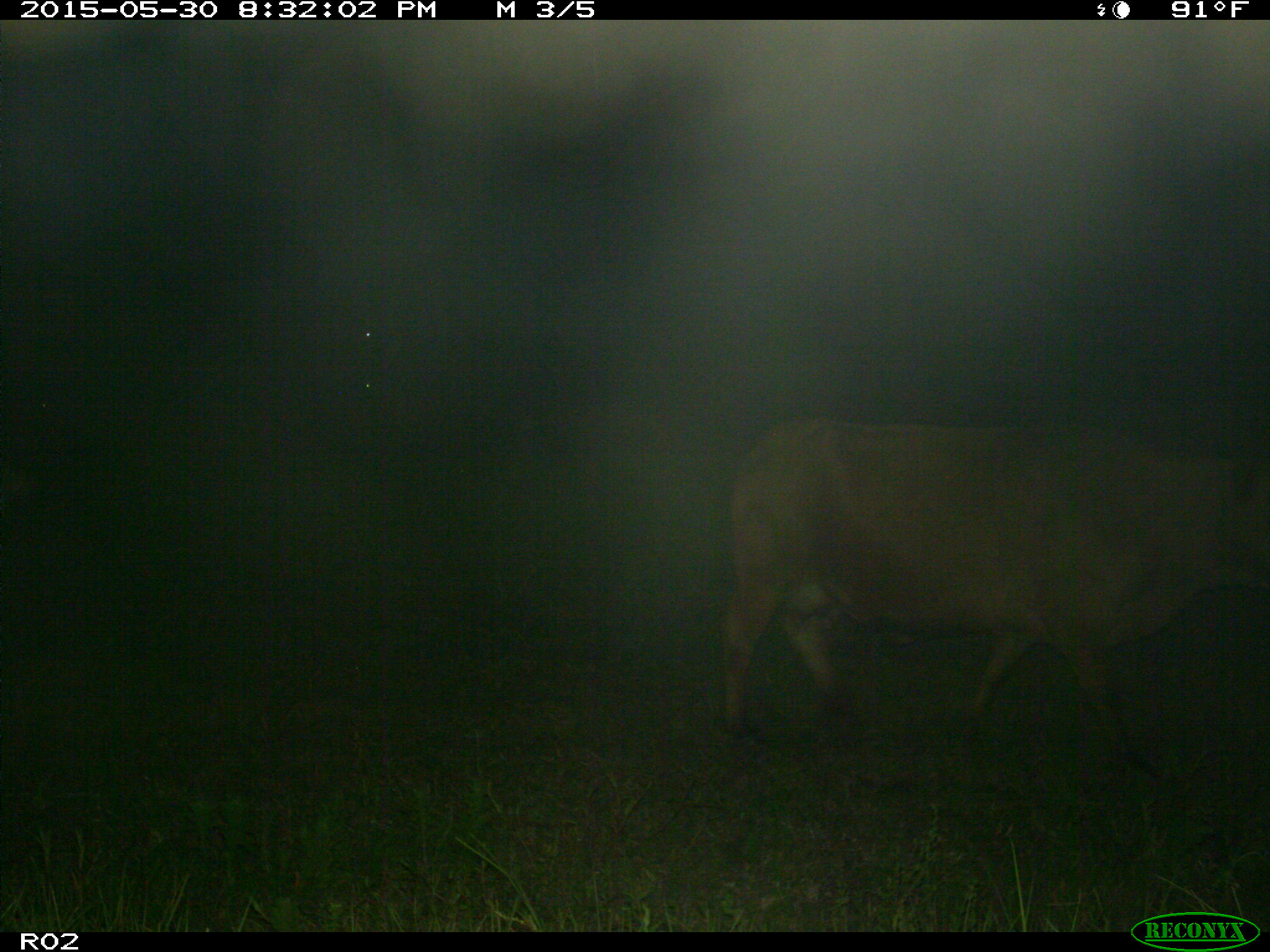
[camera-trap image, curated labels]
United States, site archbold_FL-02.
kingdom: Animalia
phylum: Chordata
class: Mammalia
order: Artiodactyla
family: Bovidae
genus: Bos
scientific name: Bos taurus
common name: domestic cow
Bos taurus (domestic cow).